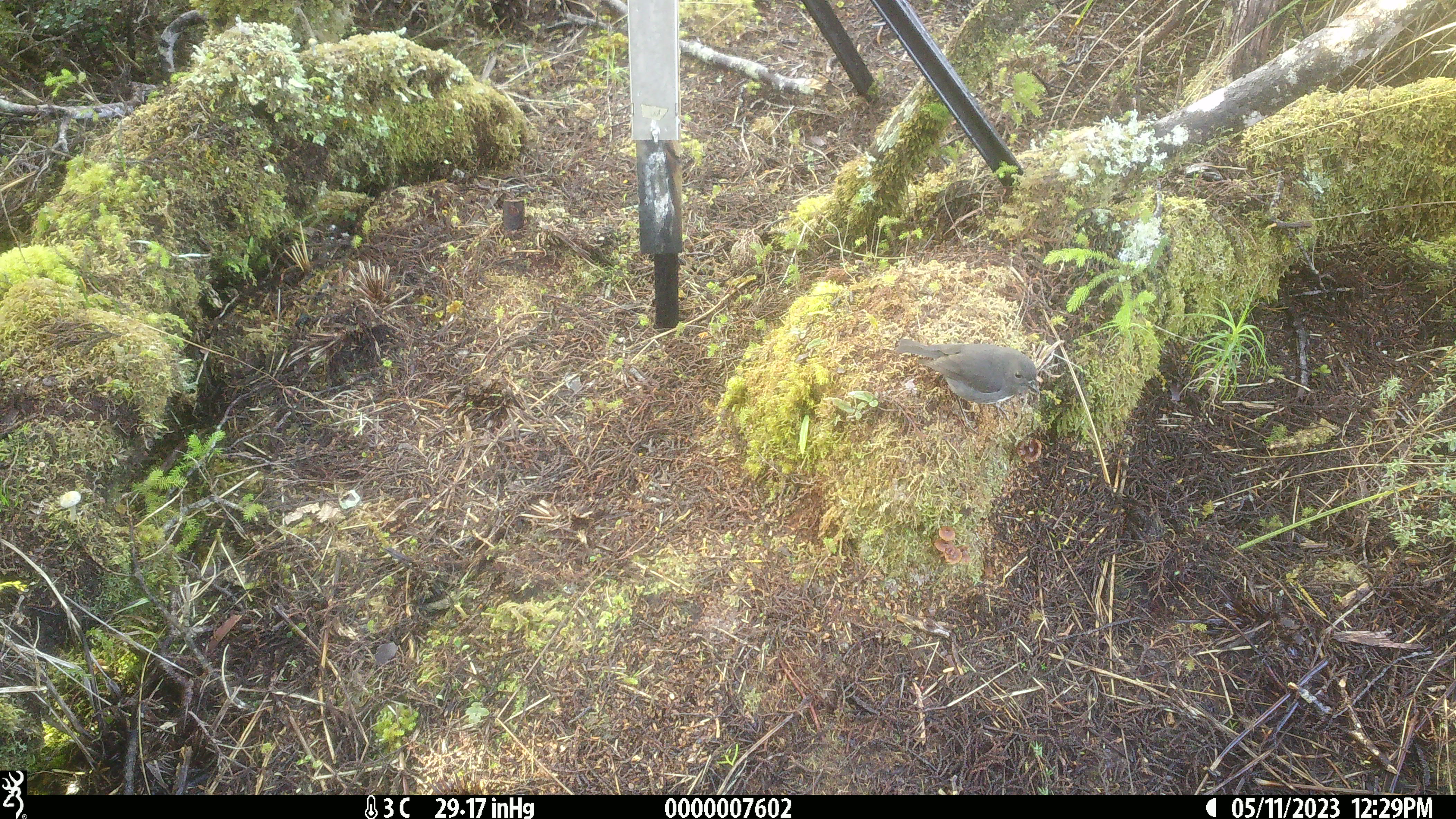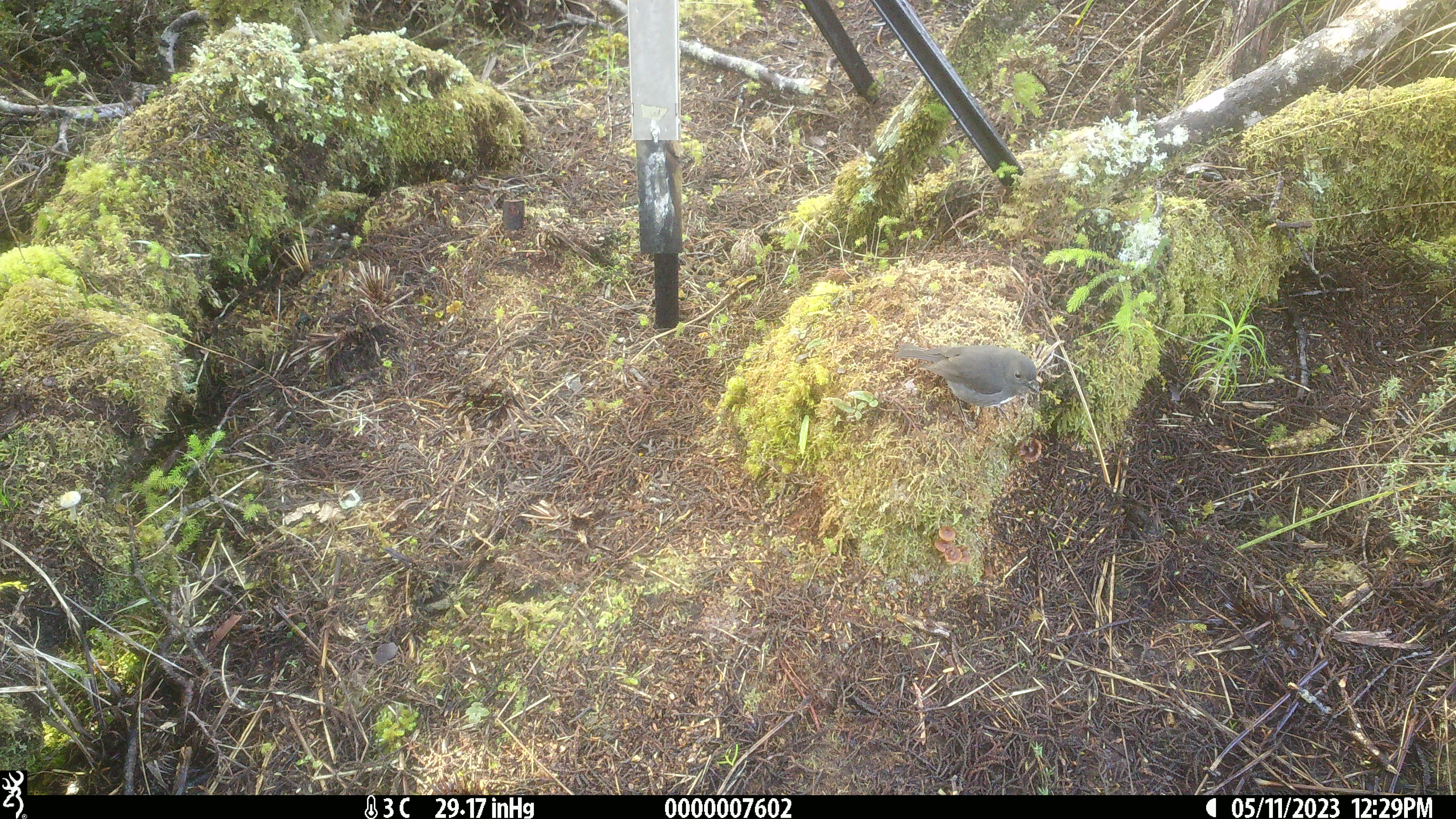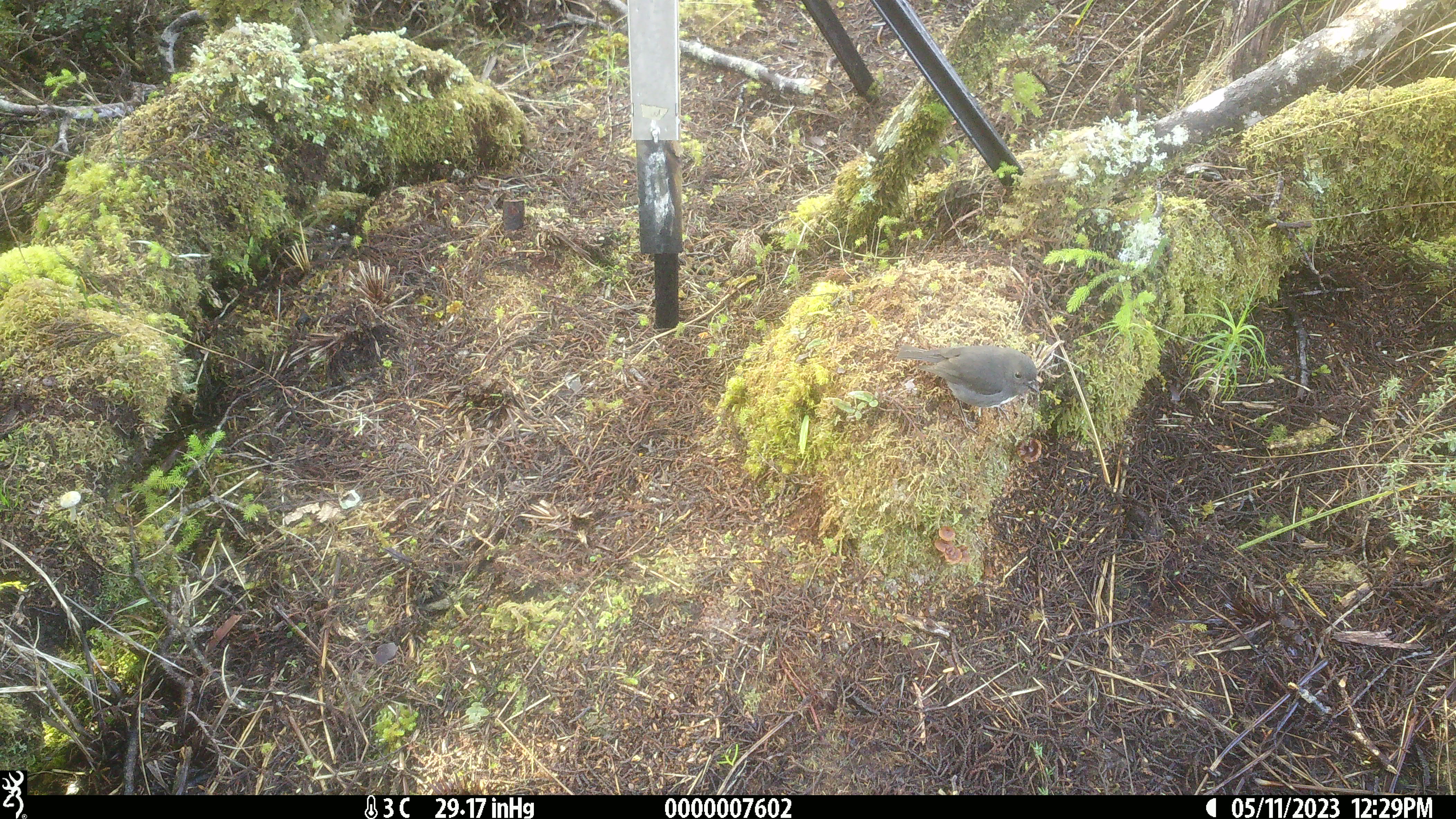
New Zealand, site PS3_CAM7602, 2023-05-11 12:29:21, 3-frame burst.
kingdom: Animalia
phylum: Chordata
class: Aves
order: Passeriformes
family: Petroicidae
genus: Petroica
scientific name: Petroica australis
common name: new zealand robin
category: robin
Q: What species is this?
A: Robin (new zealand robin) (Petroica australis).